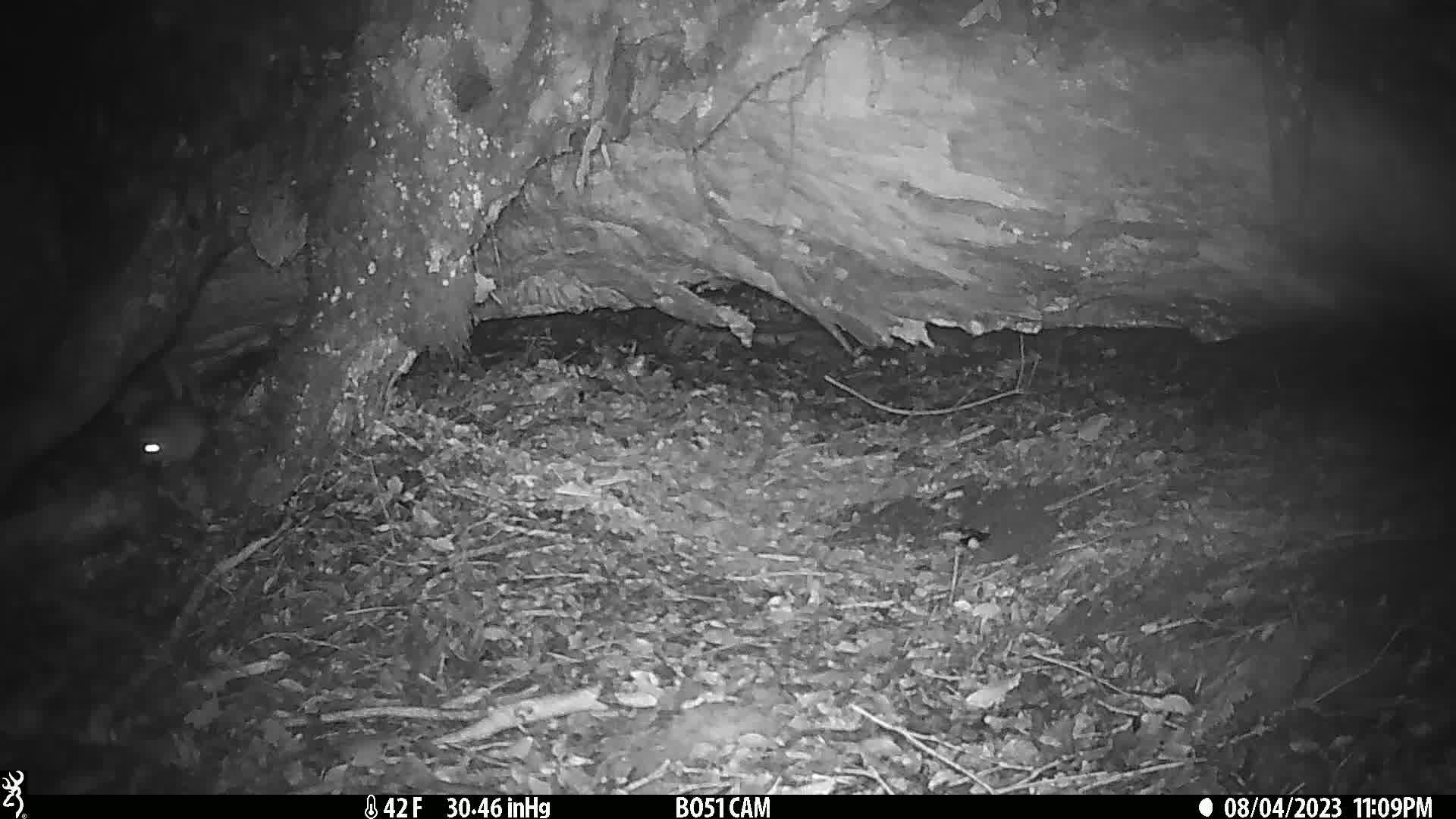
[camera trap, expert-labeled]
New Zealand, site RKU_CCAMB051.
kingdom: Animalia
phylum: Chordata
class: Mammalia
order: Rodentia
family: Muridae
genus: Rattus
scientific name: Rattus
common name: rat